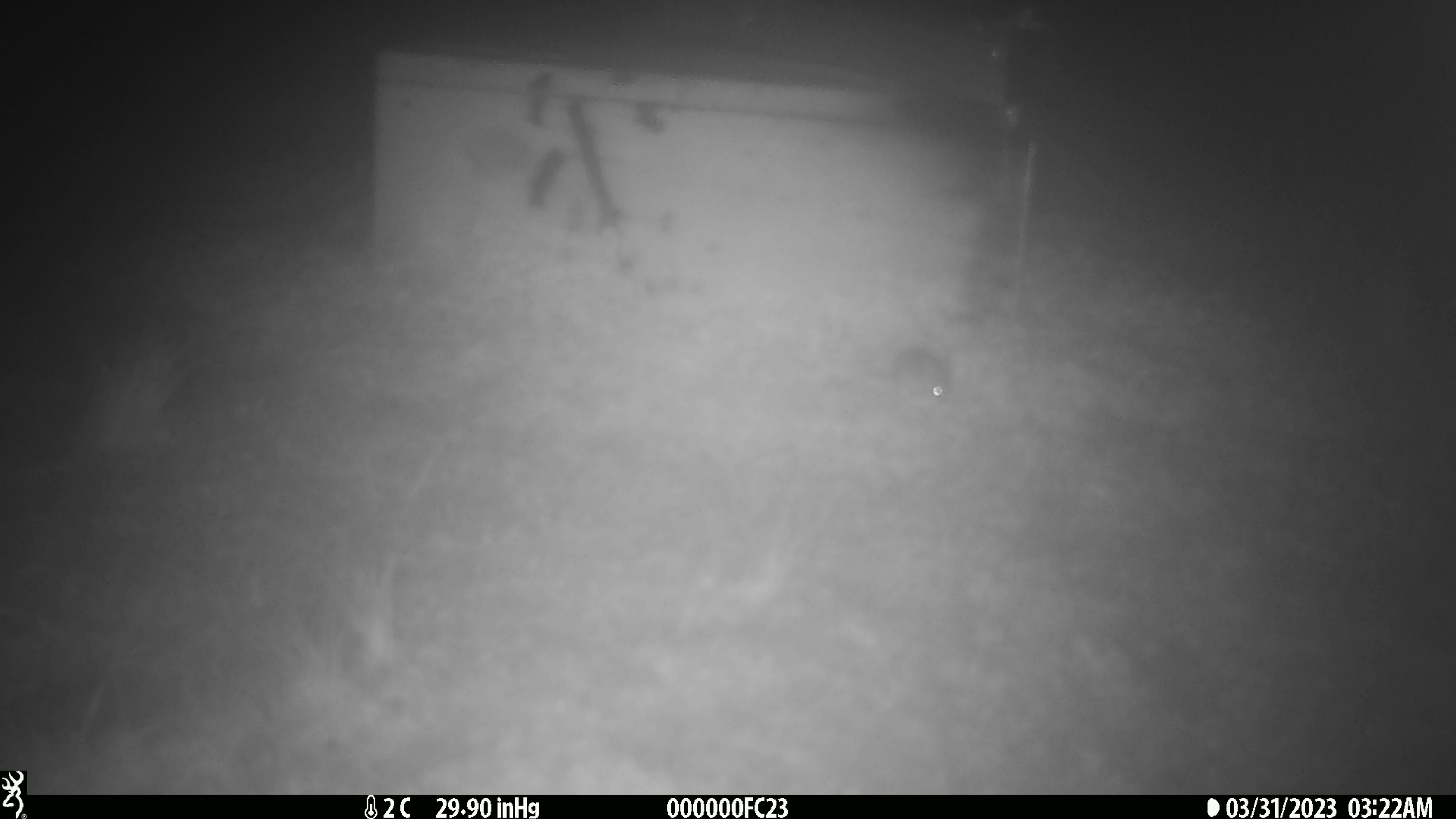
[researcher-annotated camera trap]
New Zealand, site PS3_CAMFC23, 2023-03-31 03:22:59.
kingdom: Animalia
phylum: Chordata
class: Mammalia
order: Rodentia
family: Muridae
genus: Mus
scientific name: Mus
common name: mouse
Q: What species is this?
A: Mouse (Mus).